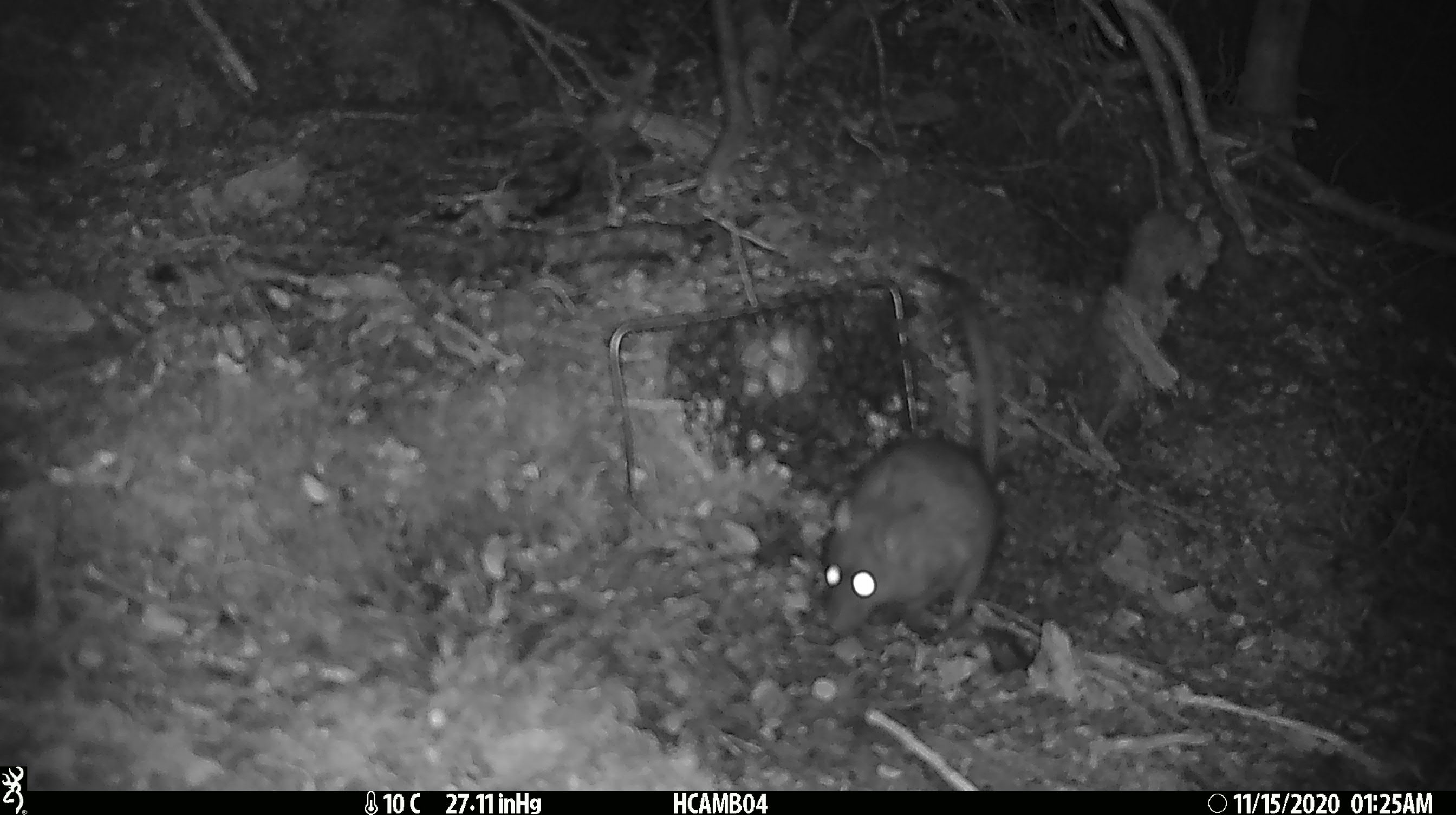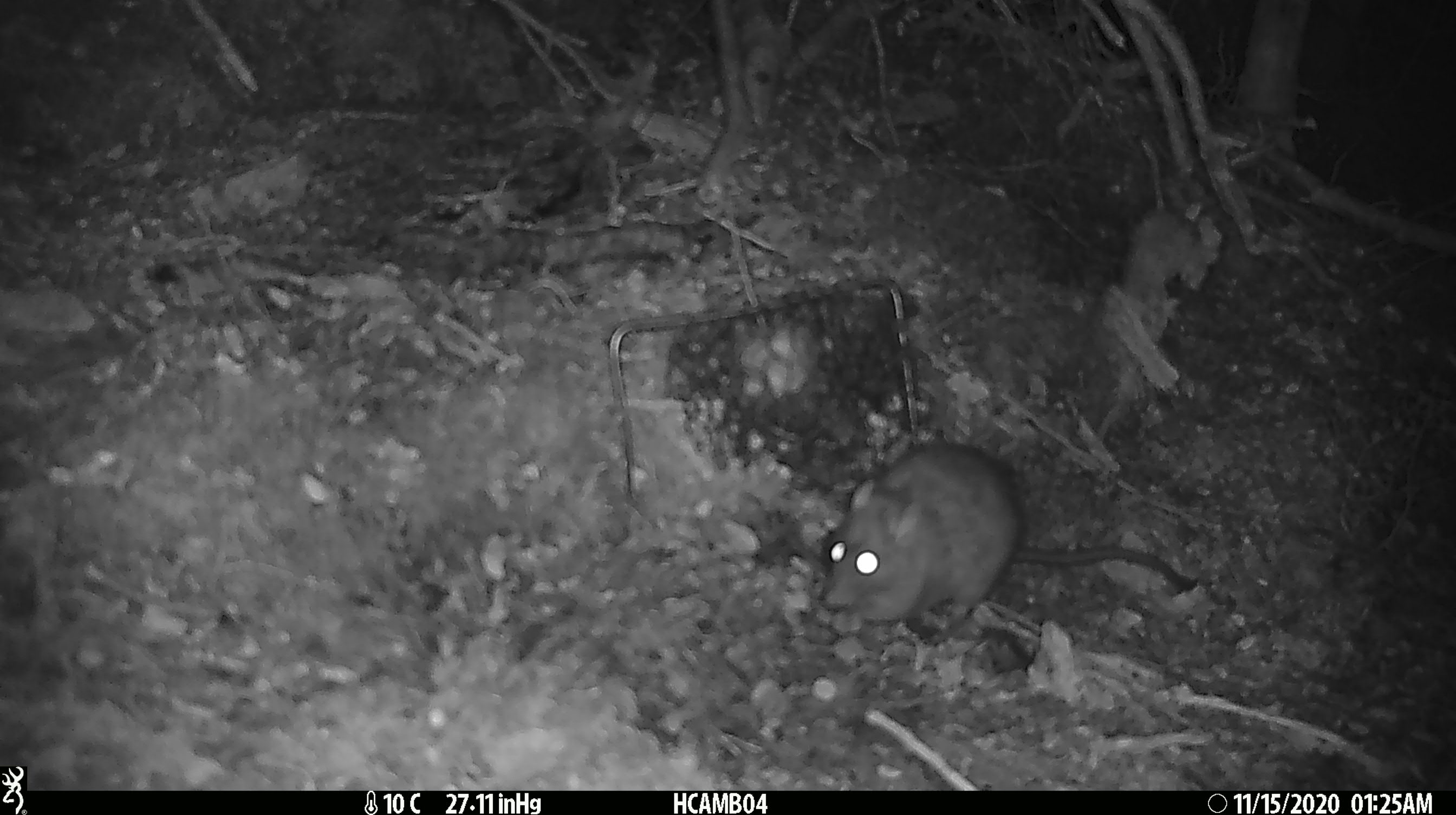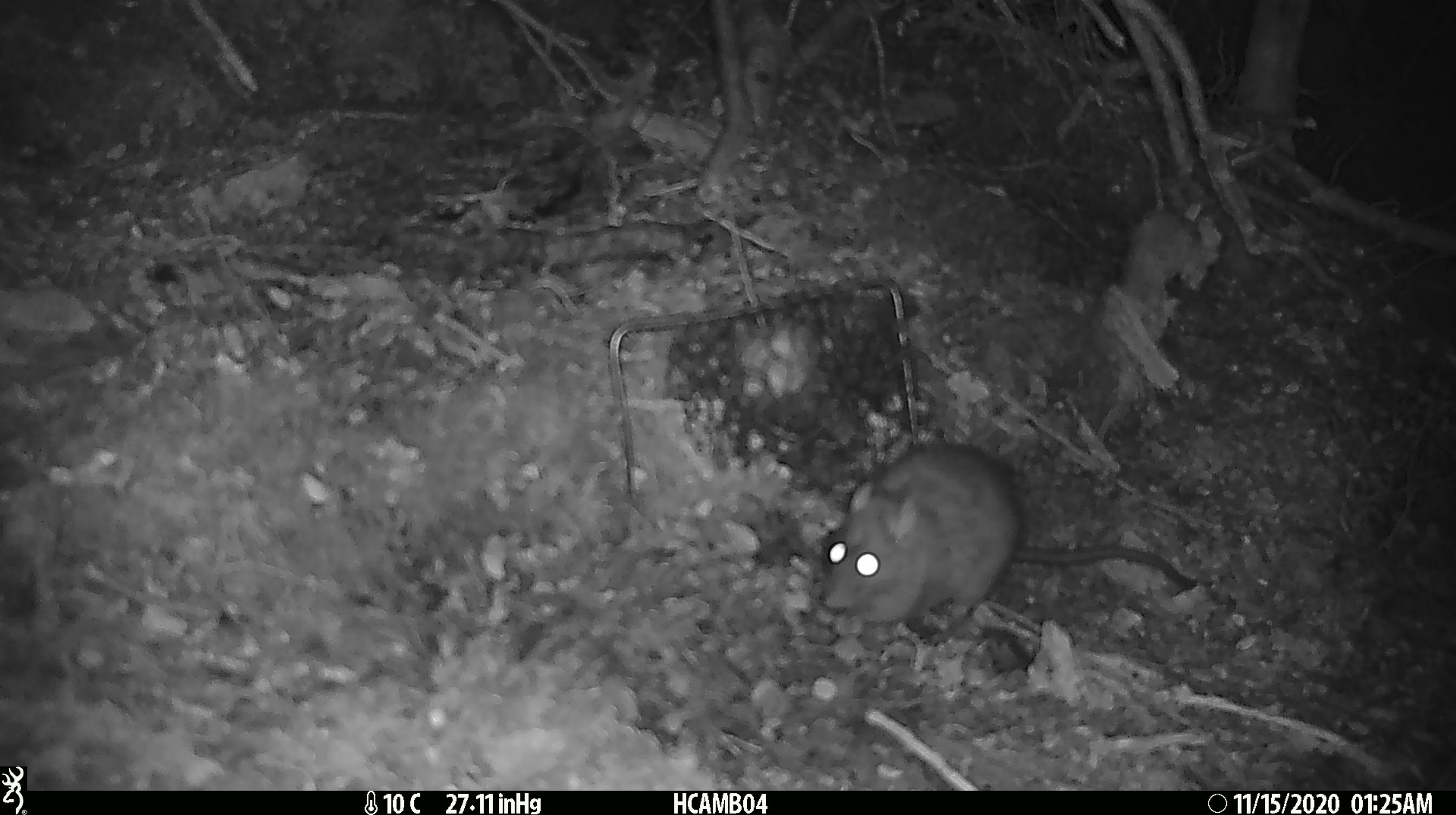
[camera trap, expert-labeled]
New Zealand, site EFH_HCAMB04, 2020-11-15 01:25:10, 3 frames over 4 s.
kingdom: Animalia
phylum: Chordata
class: Mammalia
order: Rodentia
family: Muridae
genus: Rattus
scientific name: Rattus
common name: rat